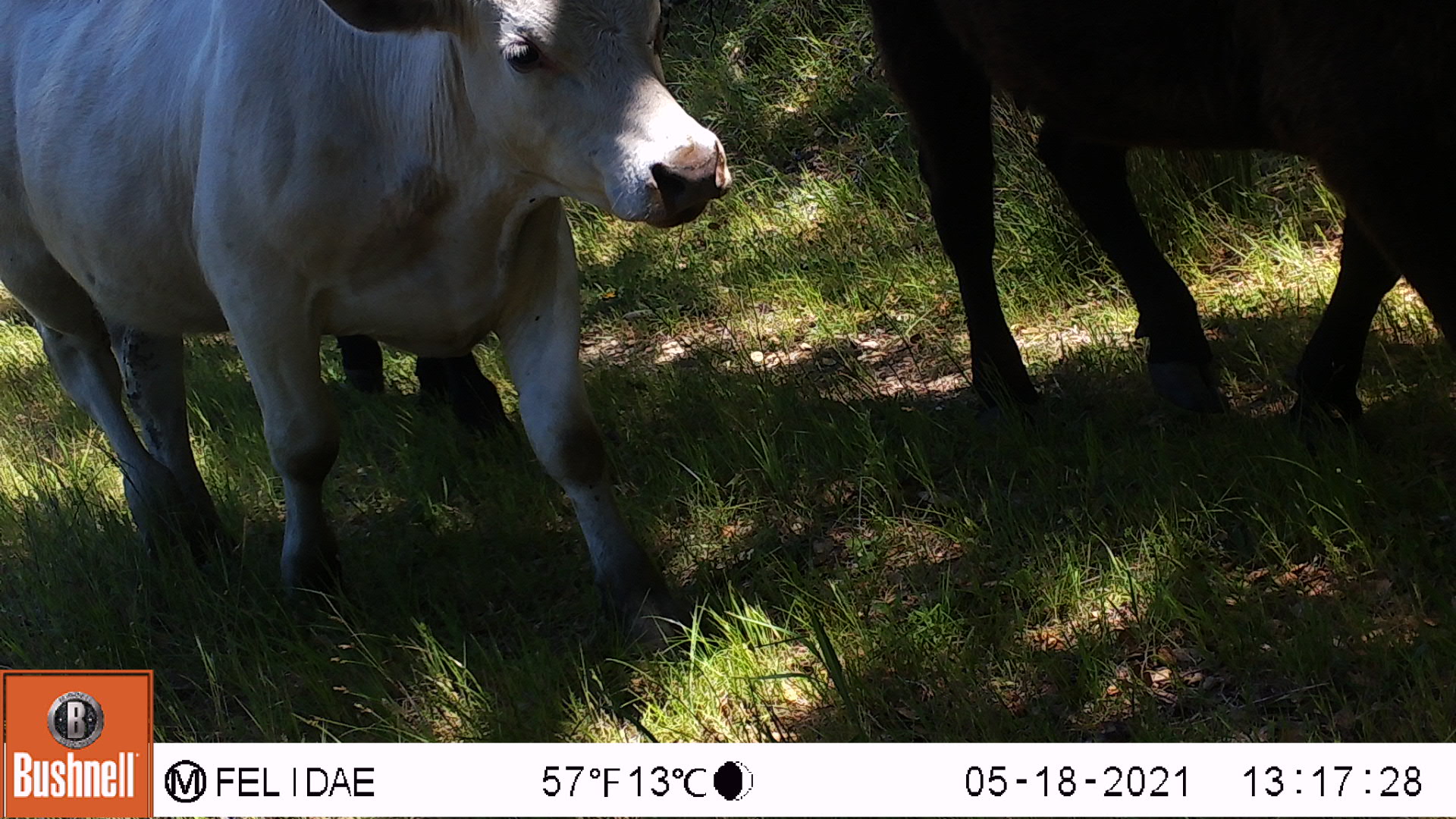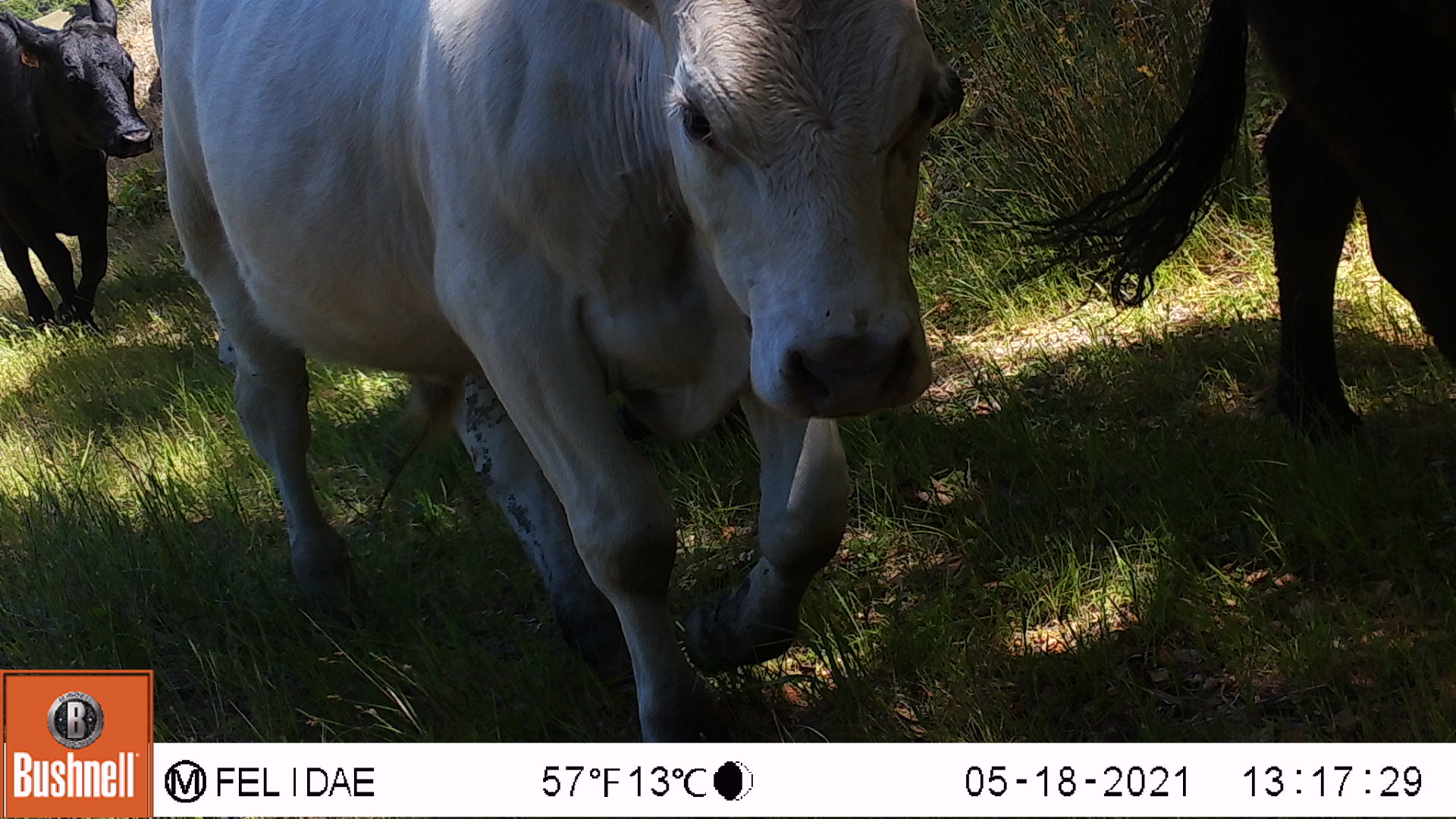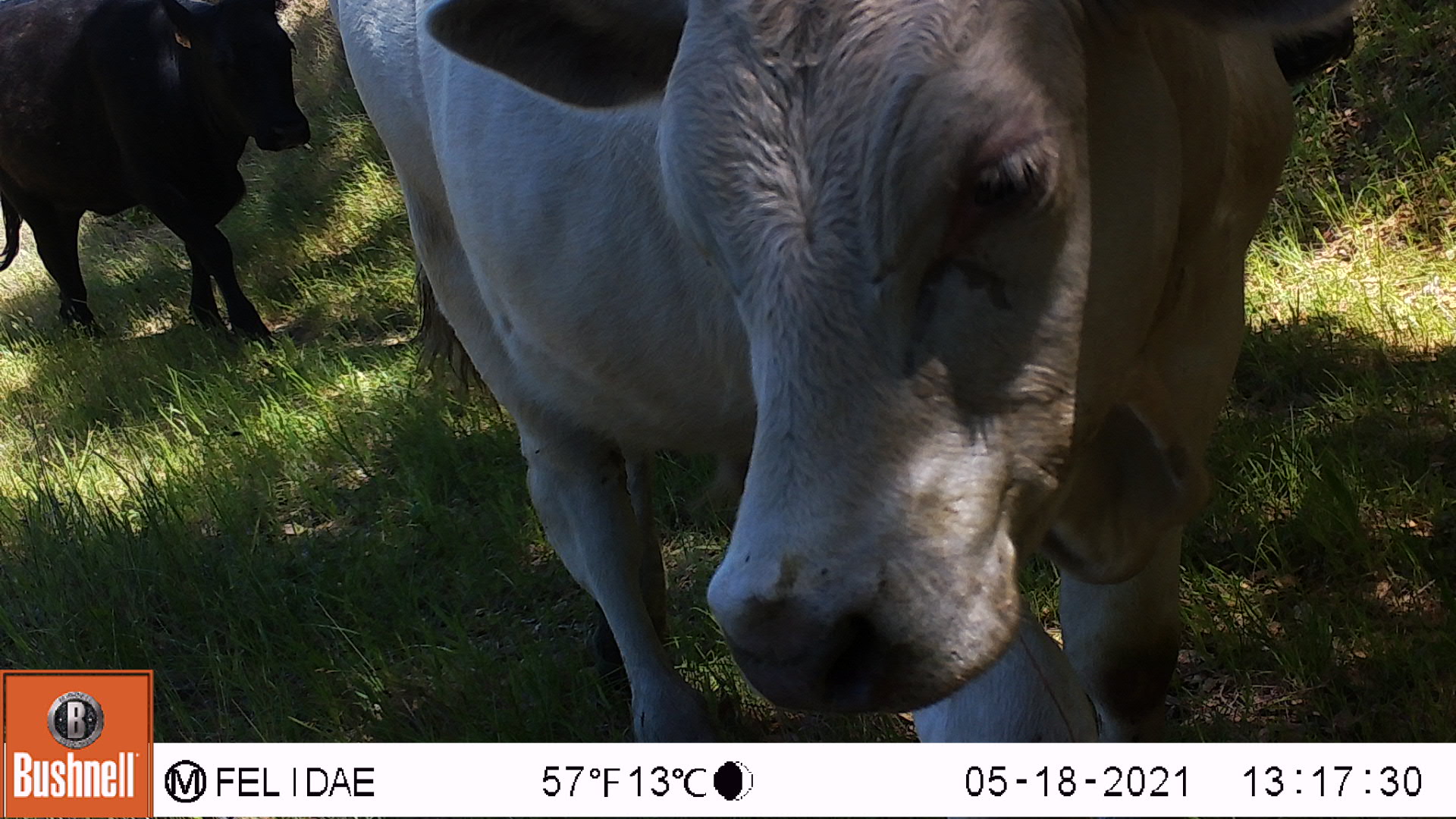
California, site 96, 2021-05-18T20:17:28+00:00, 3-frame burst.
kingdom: Animalia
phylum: Chordata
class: Mammalia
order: Artiodactyla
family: Bovidae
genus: Bos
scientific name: Bos taurus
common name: domestic cattle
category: cattle